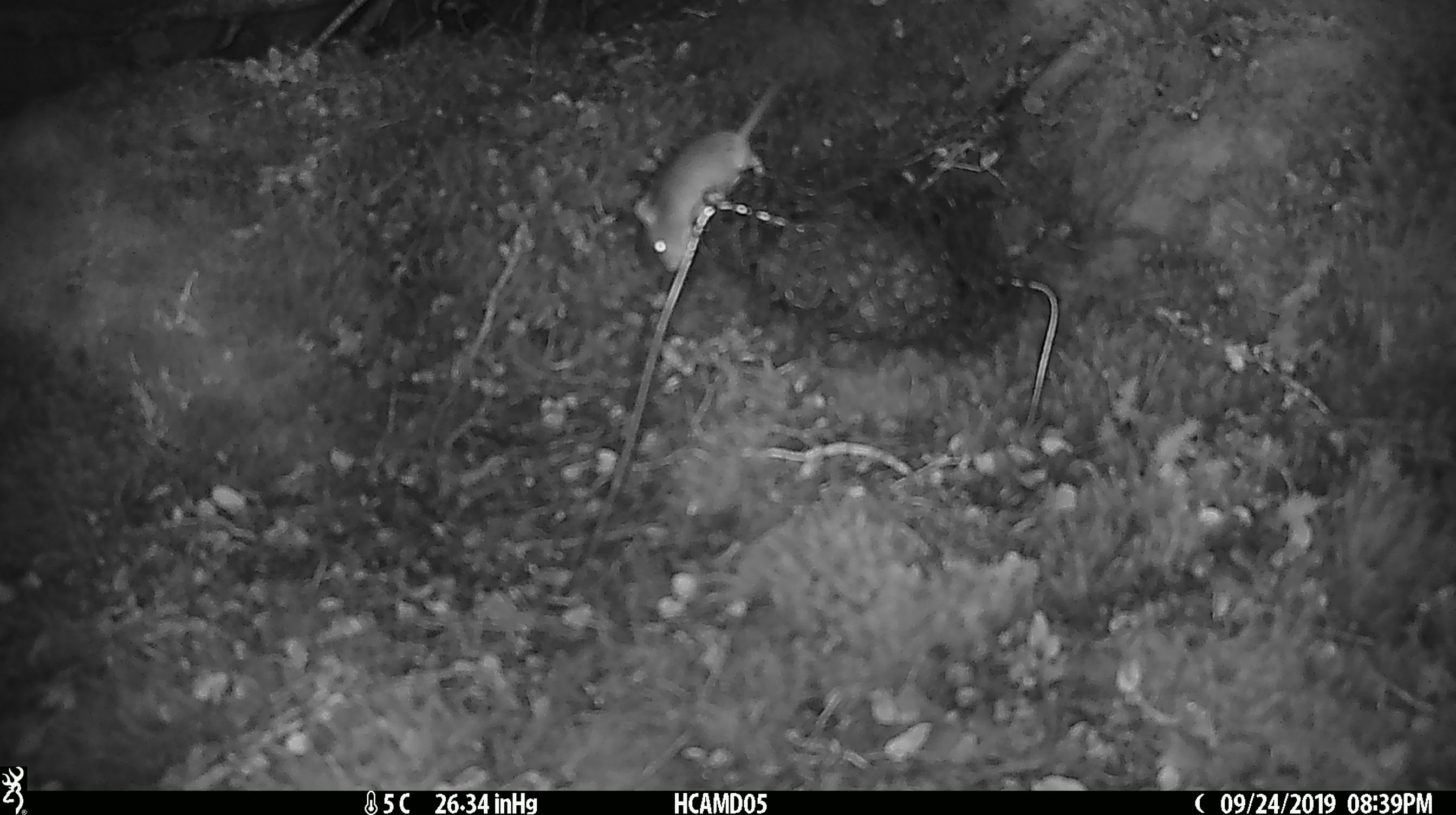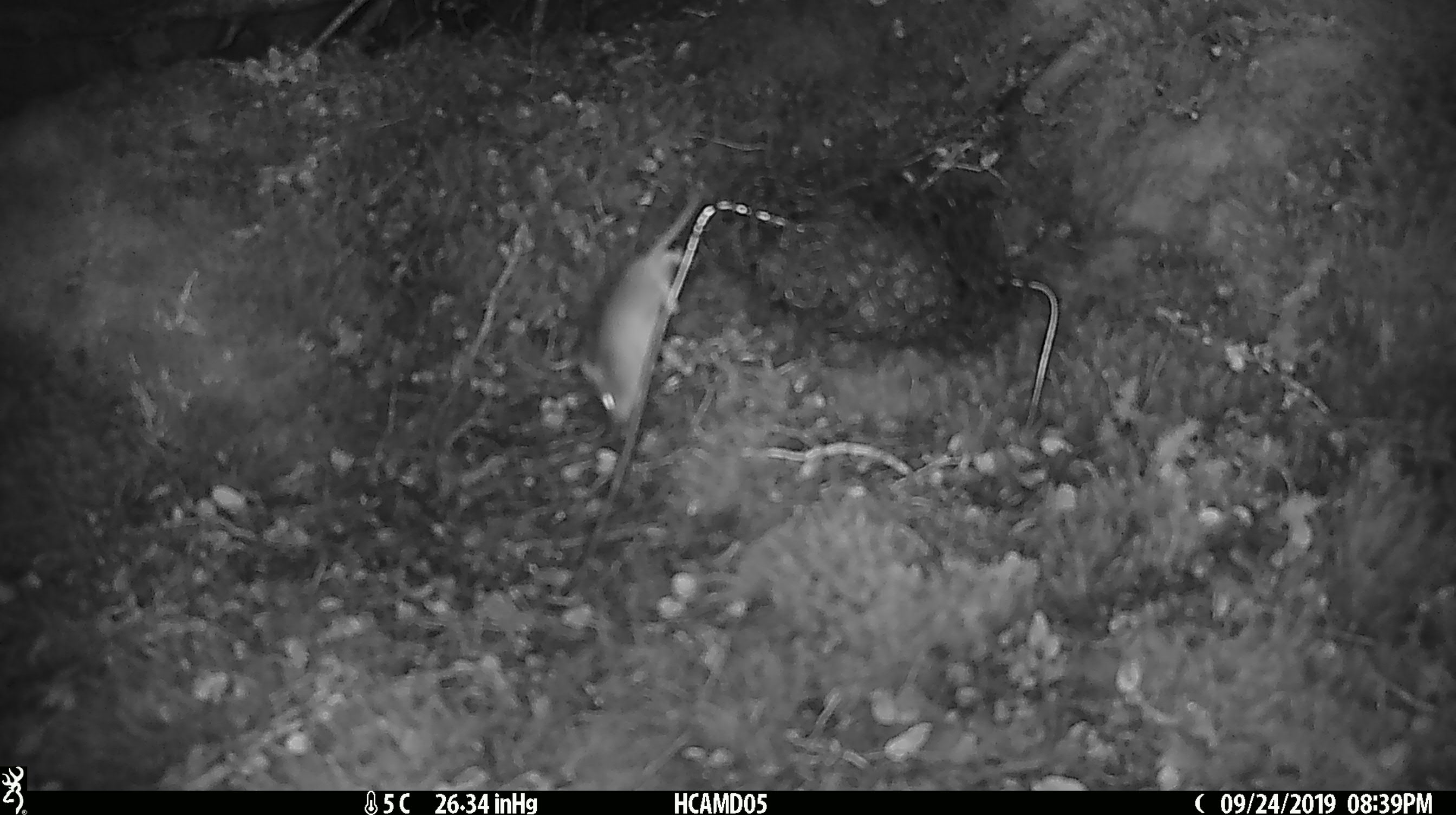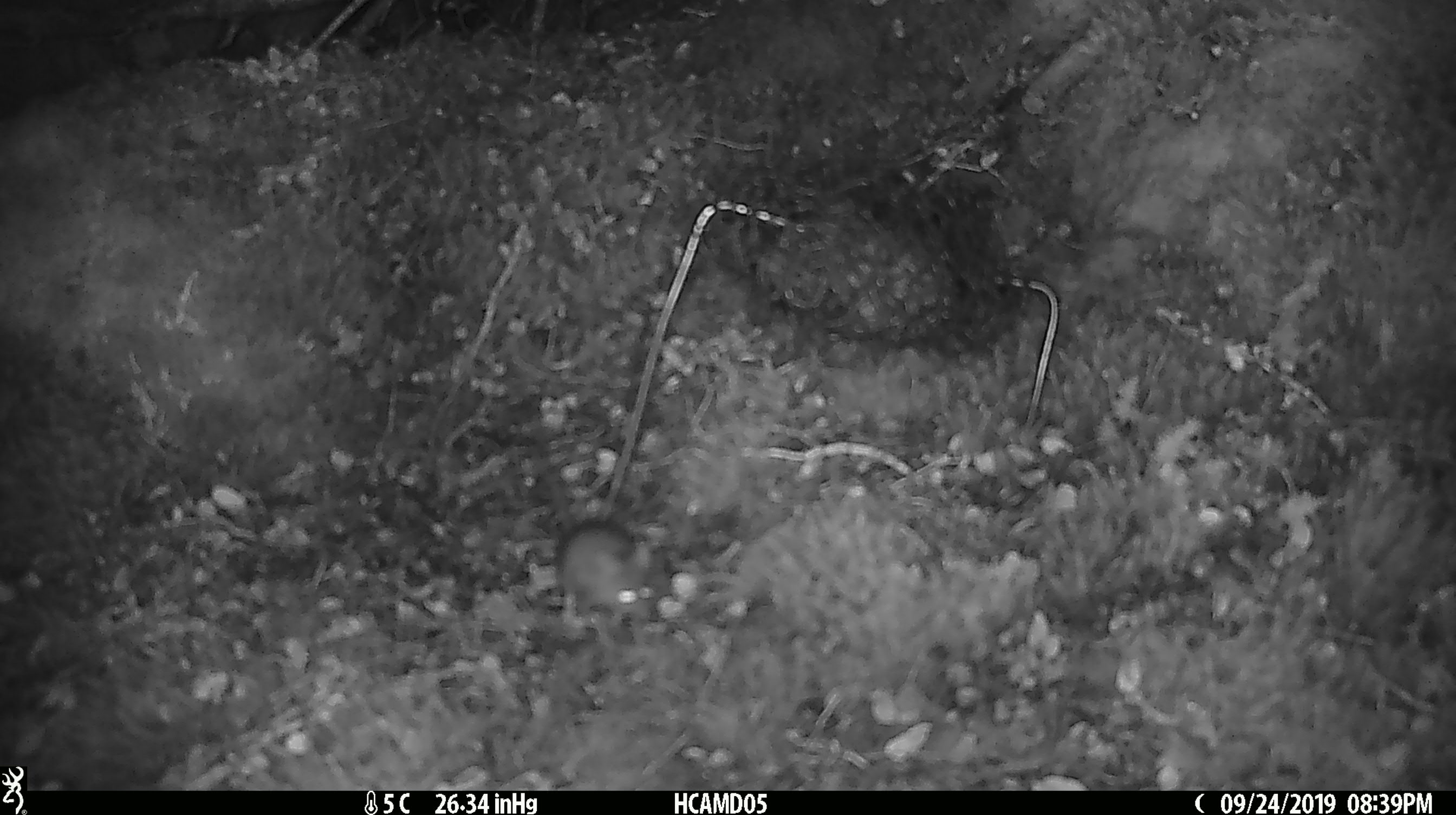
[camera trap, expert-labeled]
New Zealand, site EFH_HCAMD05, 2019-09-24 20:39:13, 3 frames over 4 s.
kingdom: Animalia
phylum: Chordata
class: Mammalia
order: Rodentia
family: Muridae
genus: Mus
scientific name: Mus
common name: mouse